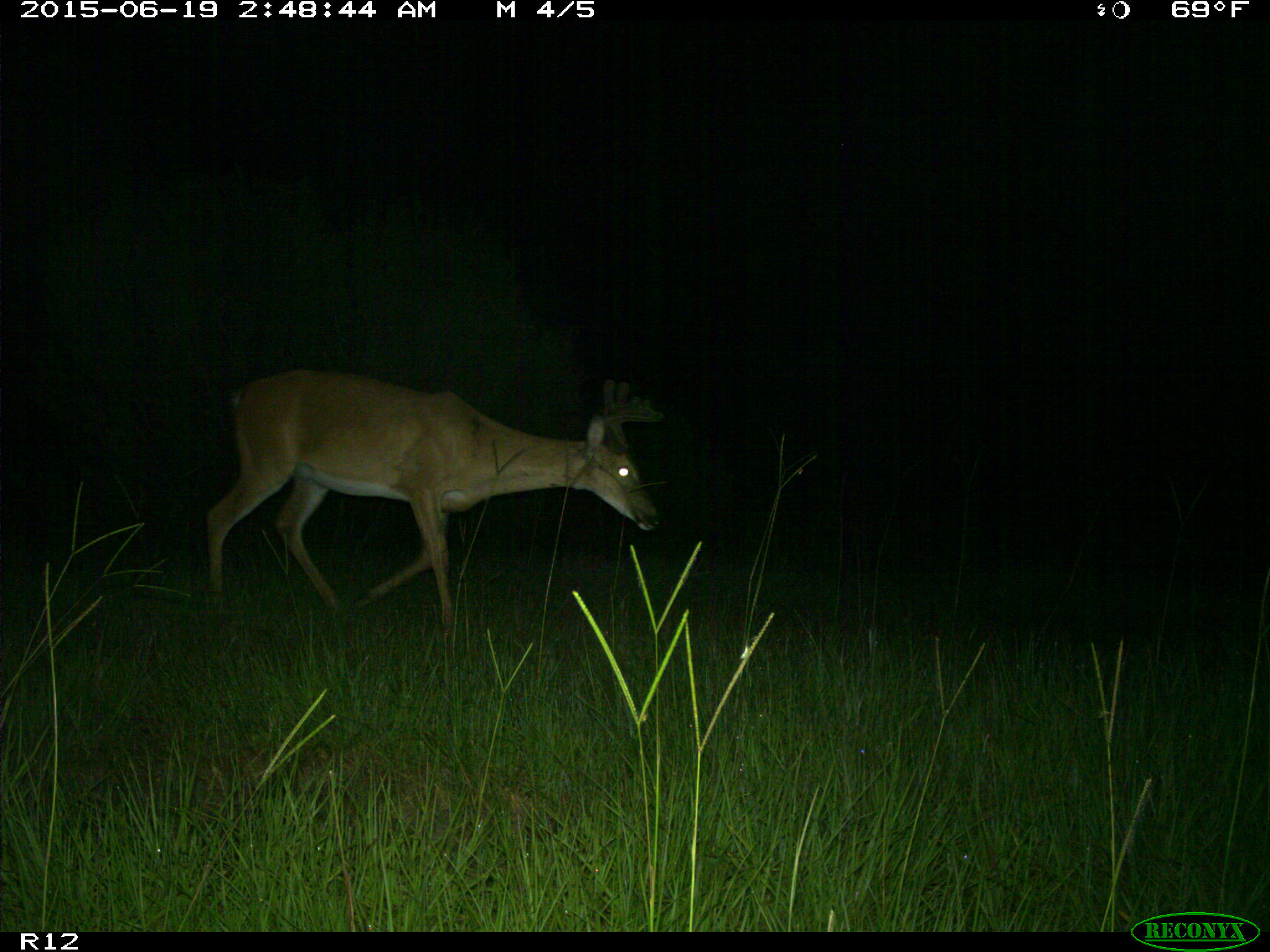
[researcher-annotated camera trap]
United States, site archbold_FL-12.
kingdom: Animalia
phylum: Chordata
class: Mammalia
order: Artiodactyla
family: Cervidae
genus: Odocoileus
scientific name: Odocoileus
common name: deer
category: unidentified deer